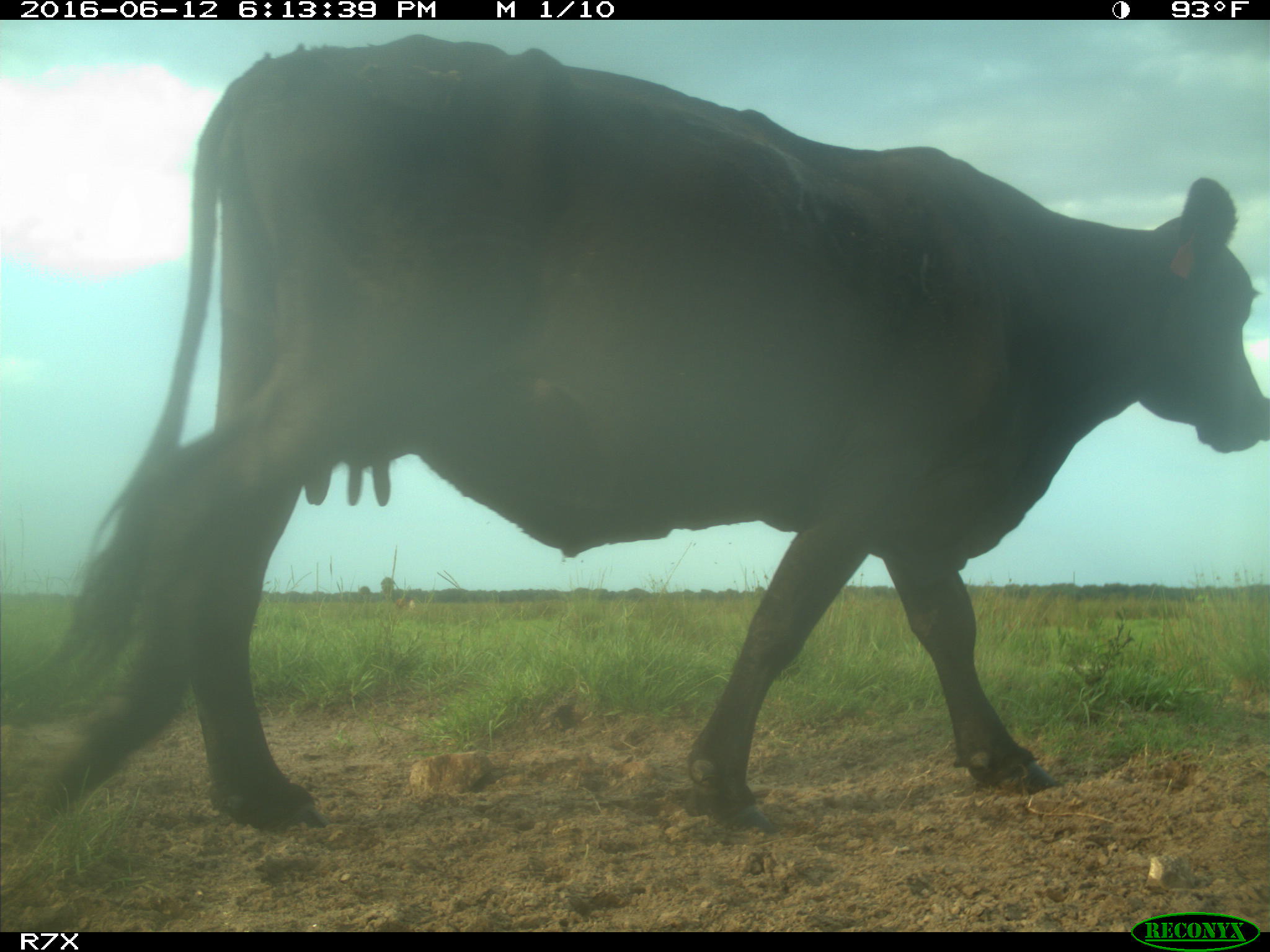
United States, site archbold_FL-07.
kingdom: Animalia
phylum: Chordata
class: Mammalia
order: Artiodactyla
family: Bovidae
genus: Bos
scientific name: Bos taurus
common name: domestic cow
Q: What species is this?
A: Bos taurus (domestic cow).